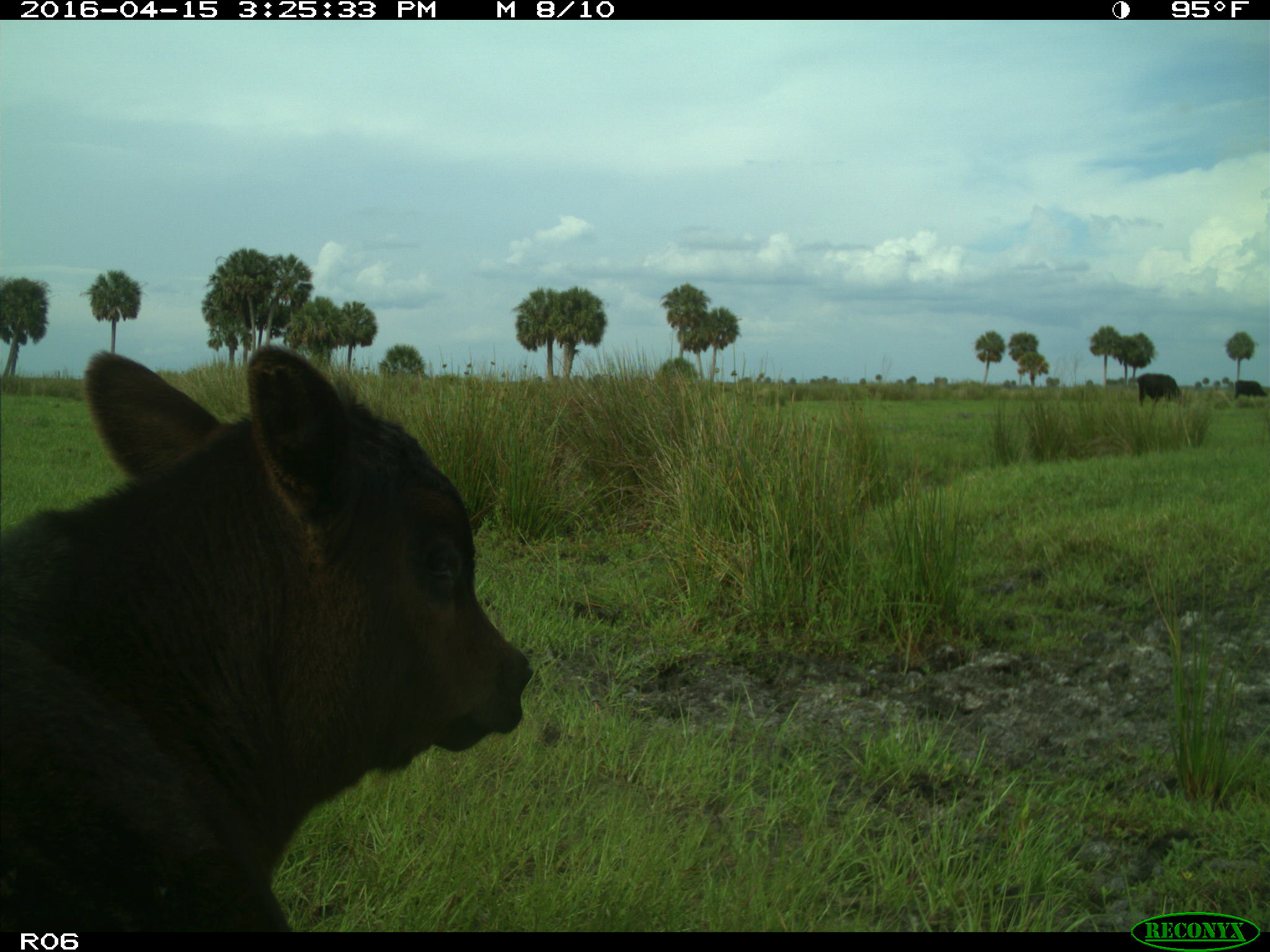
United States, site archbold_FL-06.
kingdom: Animalia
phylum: Chordata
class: Mammalia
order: Artiodactyla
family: Bovidae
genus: Bos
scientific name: Bos taurus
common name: domestic cow